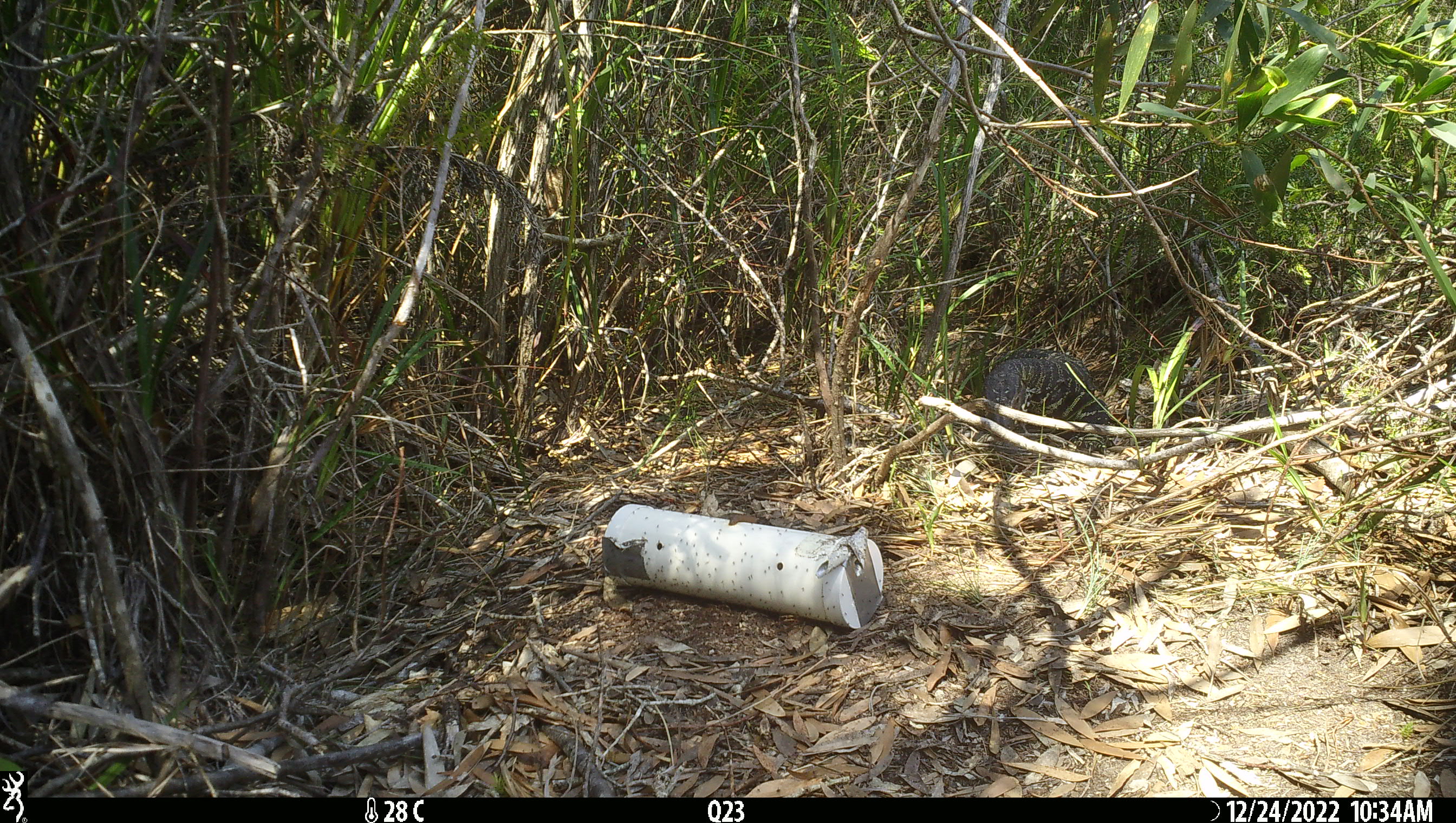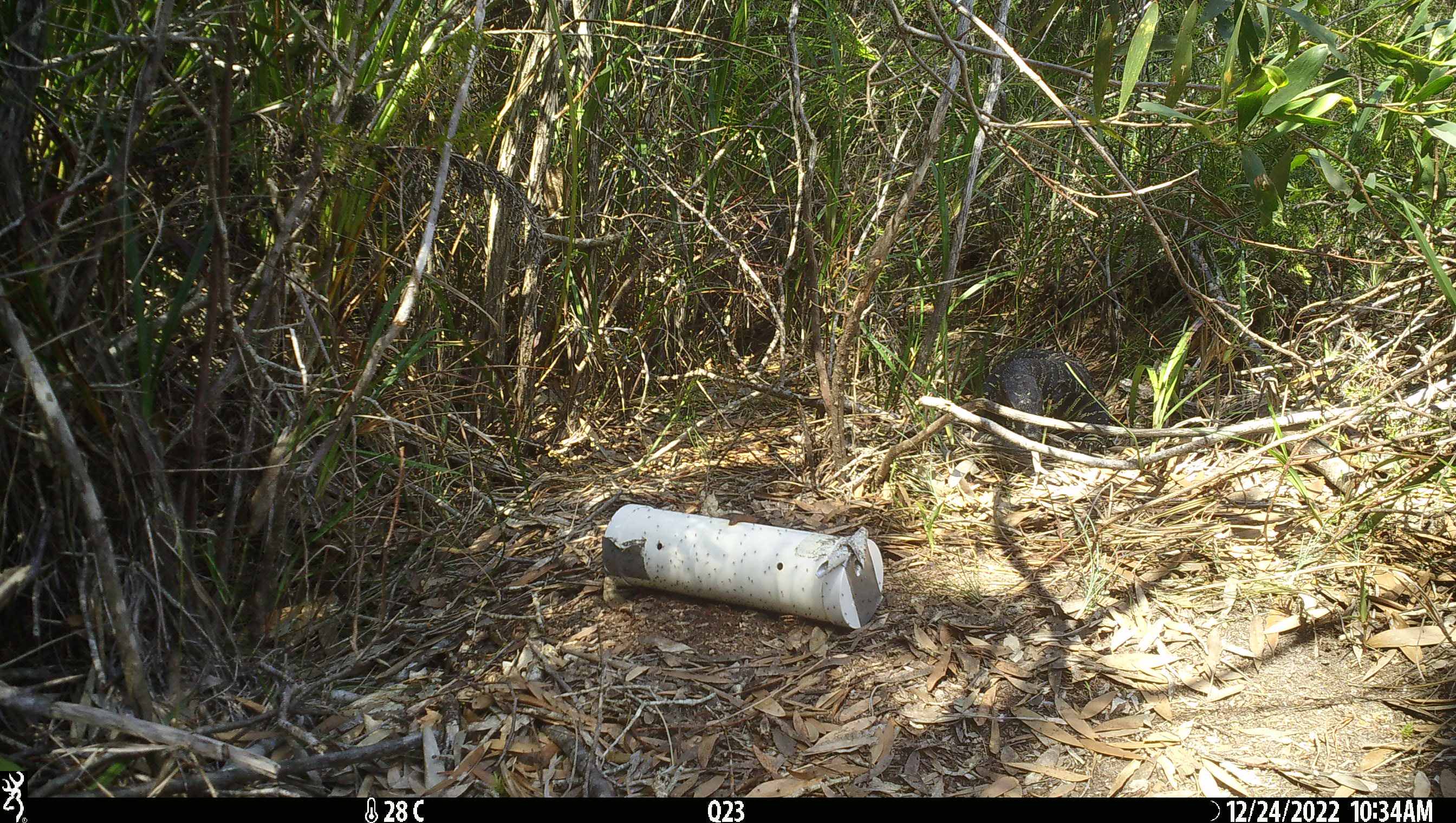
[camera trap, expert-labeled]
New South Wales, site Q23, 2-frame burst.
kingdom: Animalia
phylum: Chordata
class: Reptilia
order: Squamata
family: Varanidae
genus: Varanus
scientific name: Varanus varius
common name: lace monitor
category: goanna